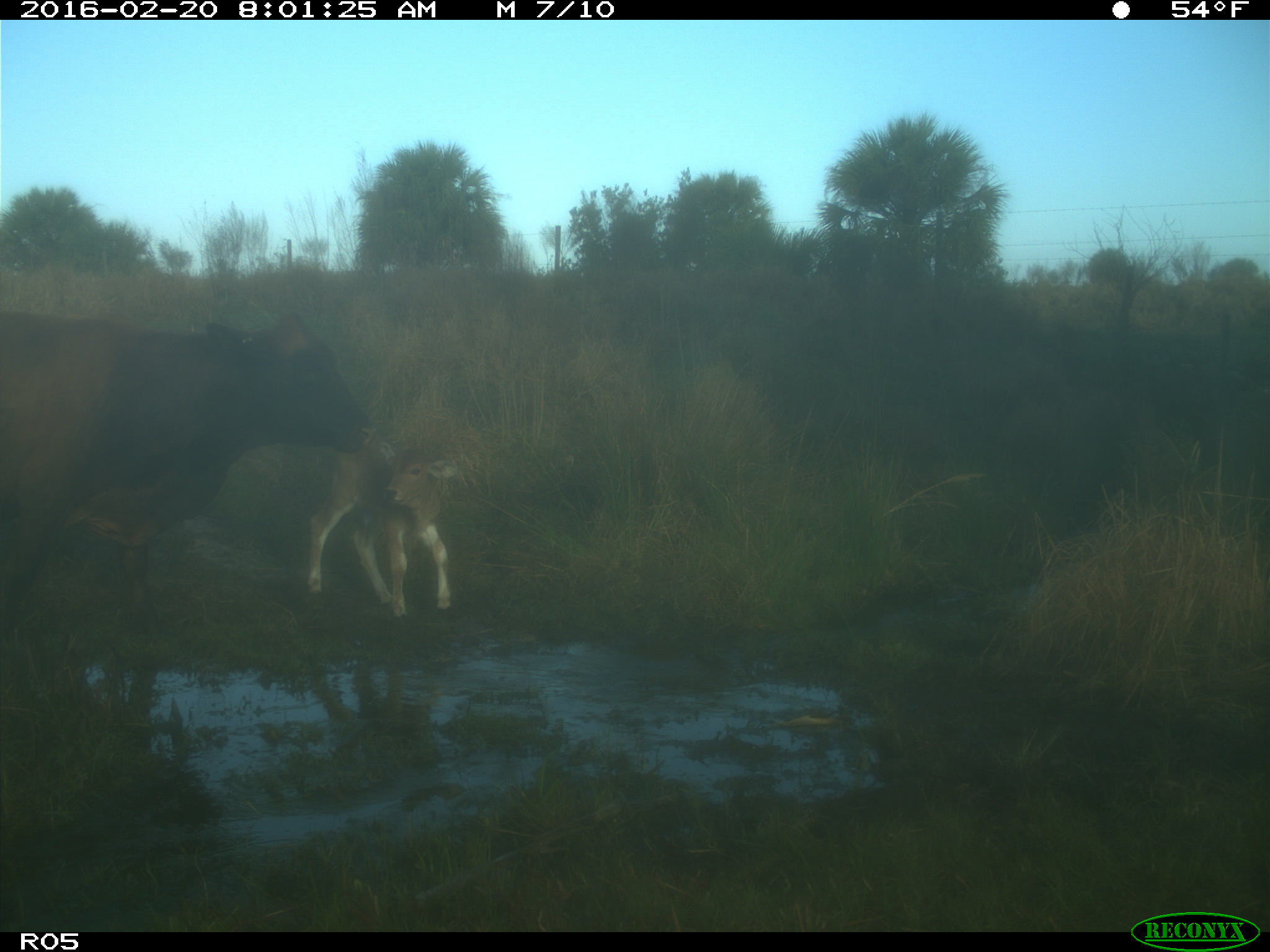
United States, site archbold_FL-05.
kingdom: Animalia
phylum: Chordata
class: Mammalia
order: Artiodactyla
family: Bovidae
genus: Bos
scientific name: Bos taurus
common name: domestic cow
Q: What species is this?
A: Bos taurus (domestic cow).